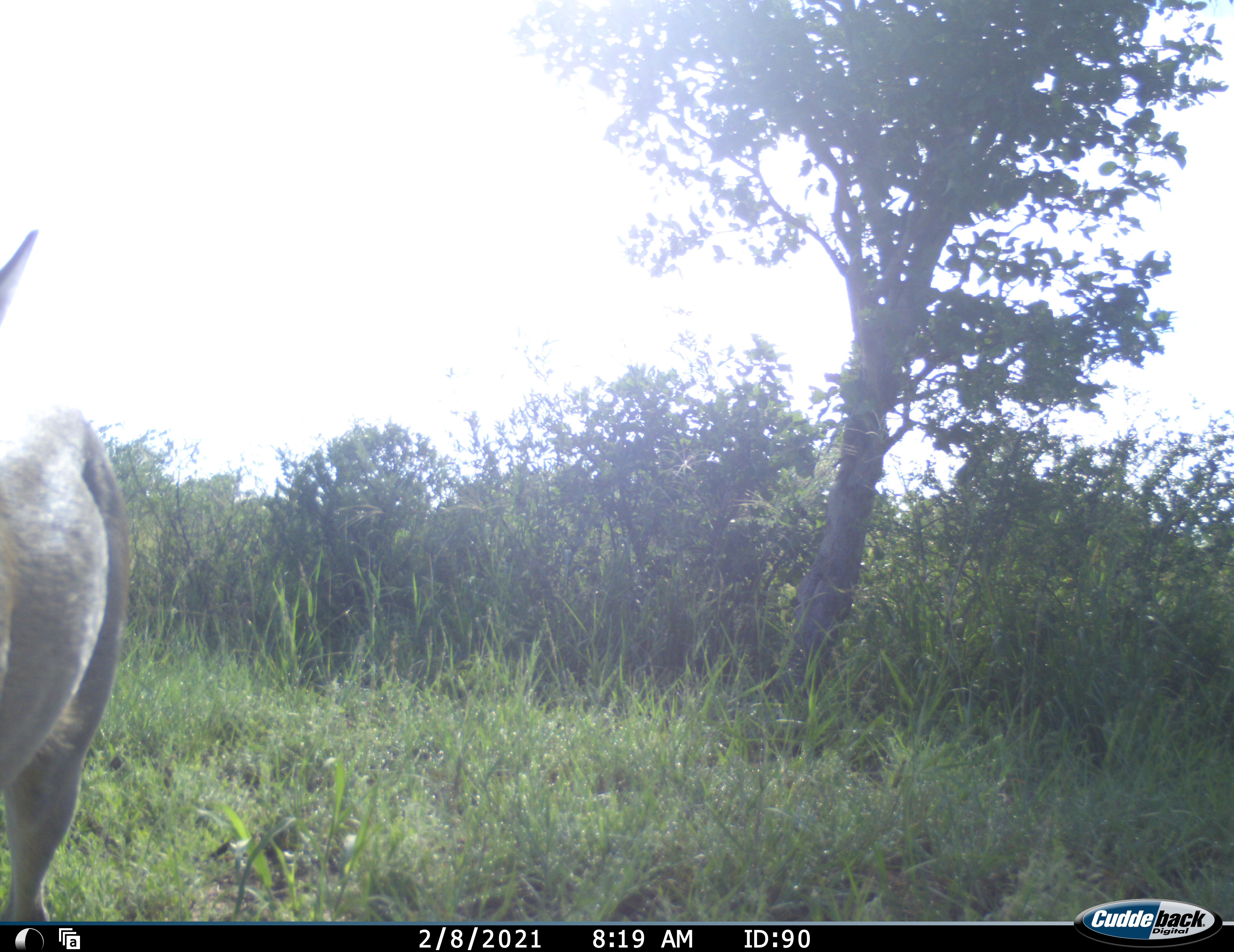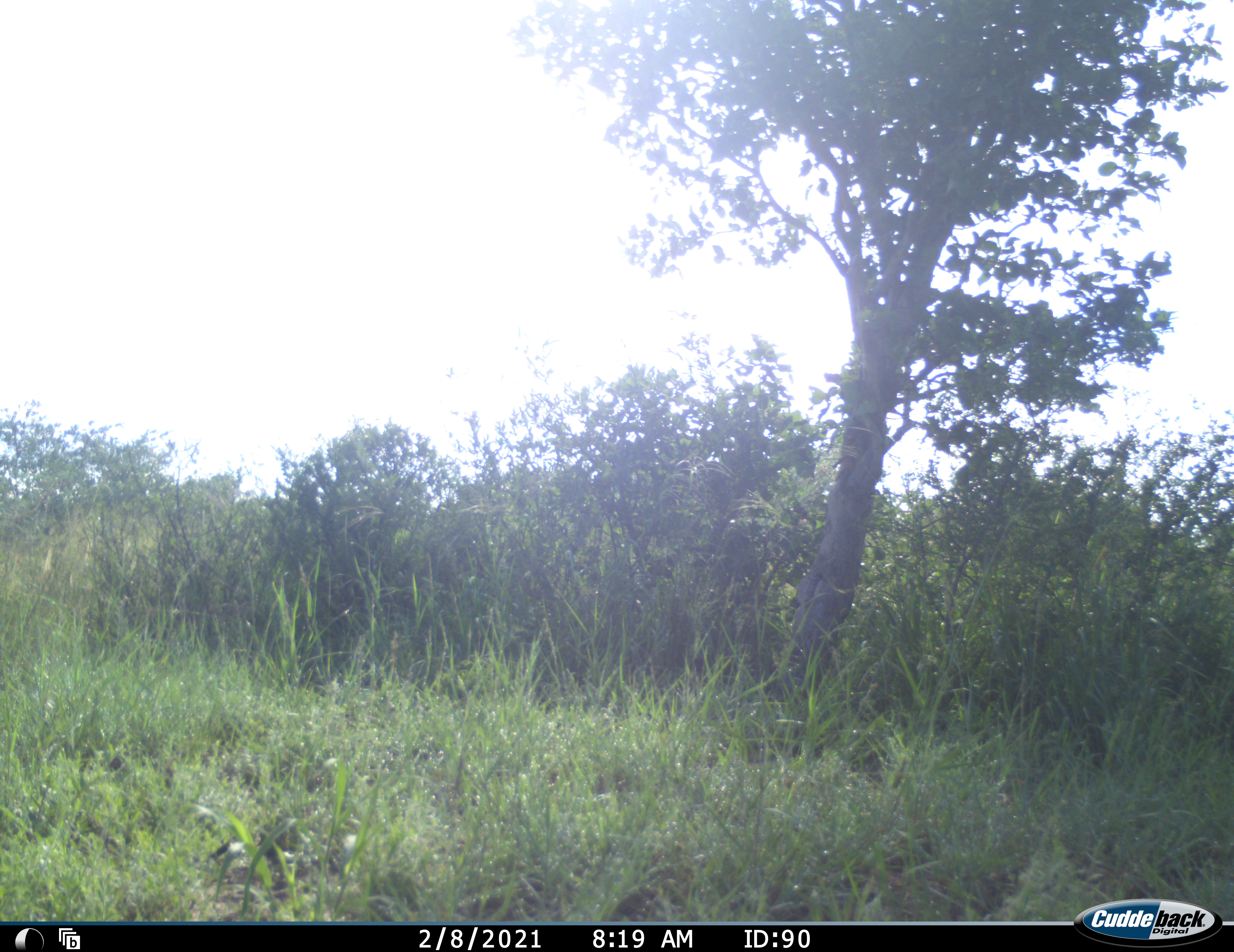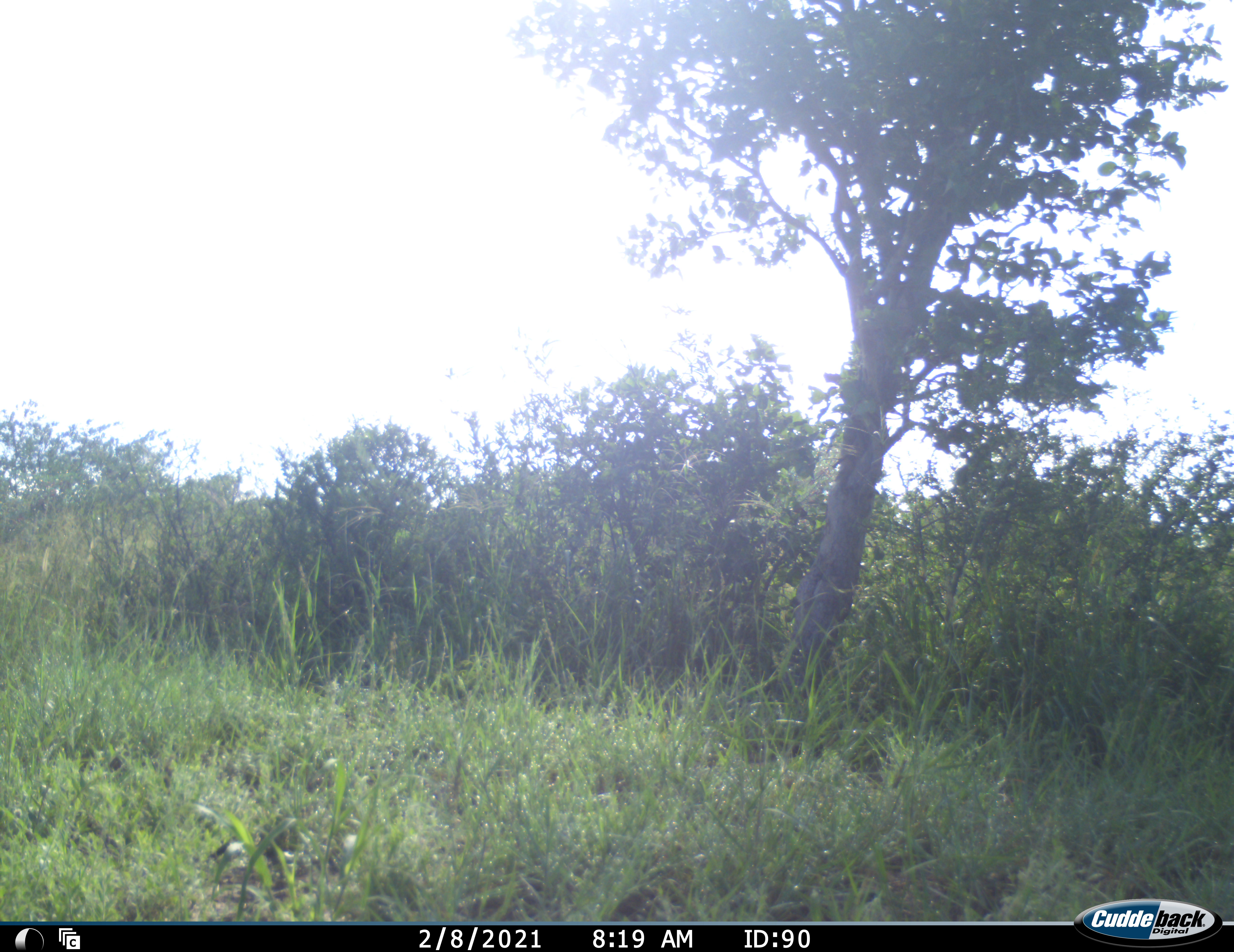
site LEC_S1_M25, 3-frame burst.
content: unidentified animal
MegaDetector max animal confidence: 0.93